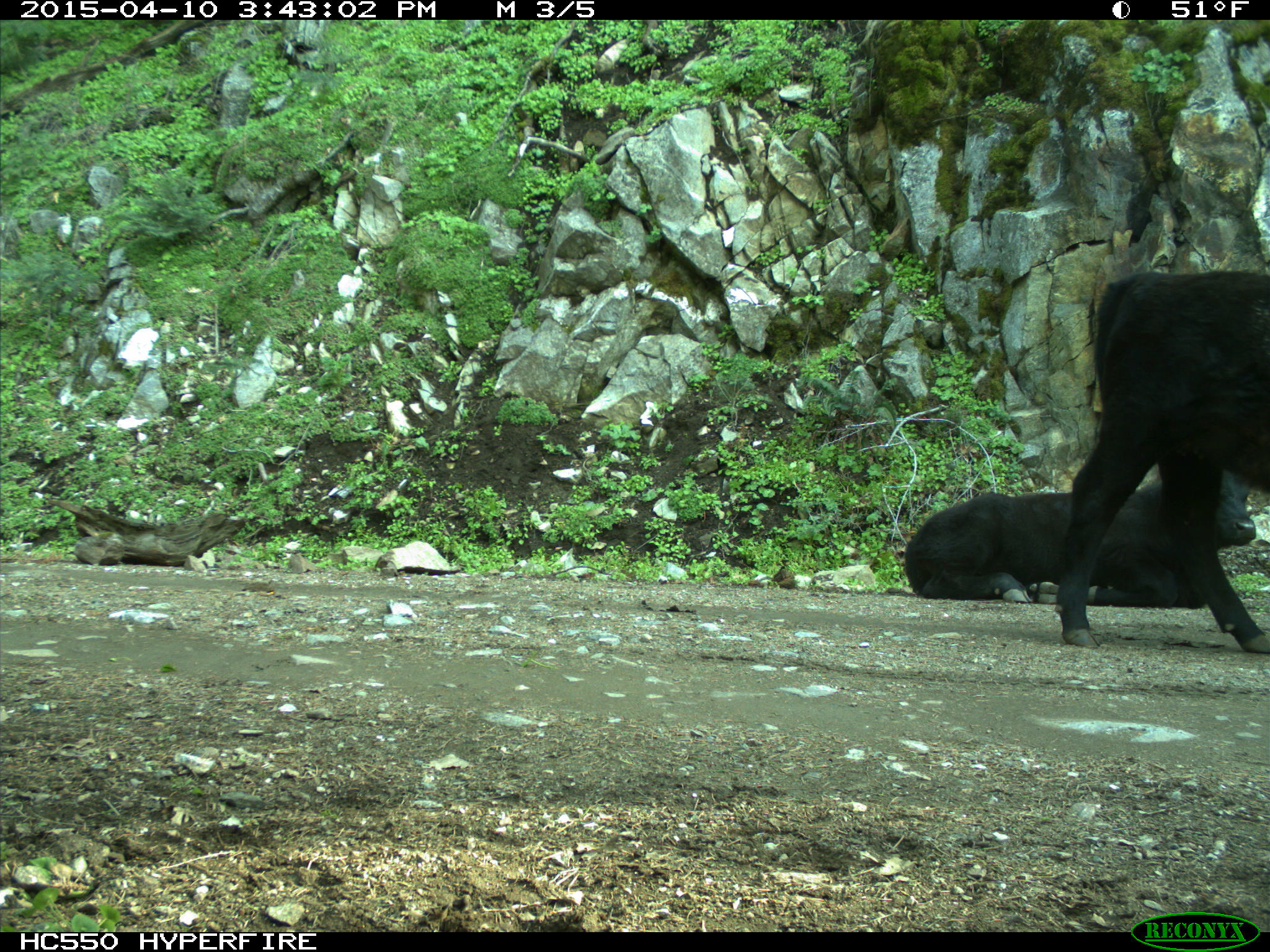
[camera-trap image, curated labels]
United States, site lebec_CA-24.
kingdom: Animalia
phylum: Chordata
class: Mammalia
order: Artiodactyla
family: Bovidae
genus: Bos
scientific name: Bos taurus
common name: domestic cow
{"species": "Bos taurus (domestic cow)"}